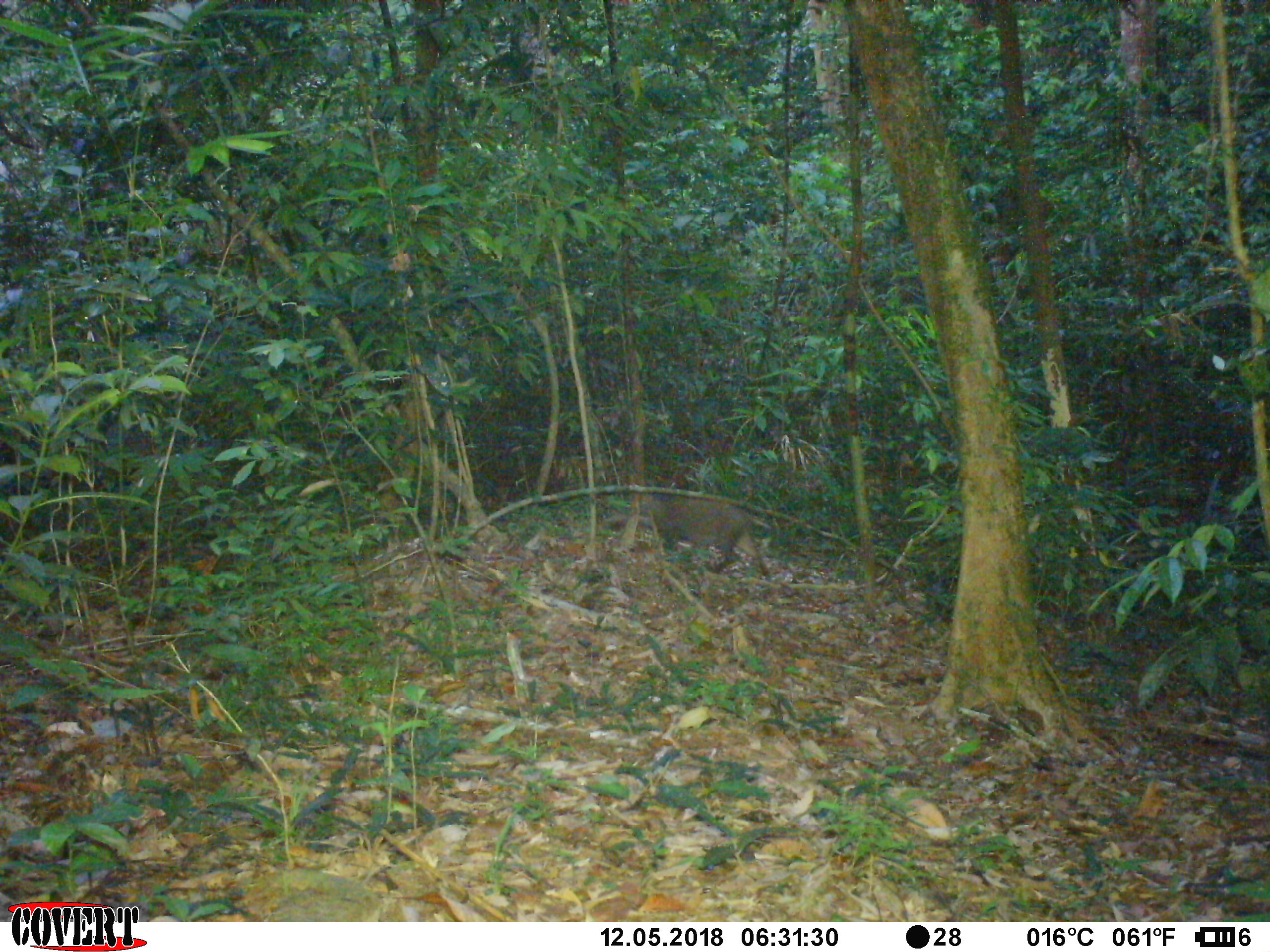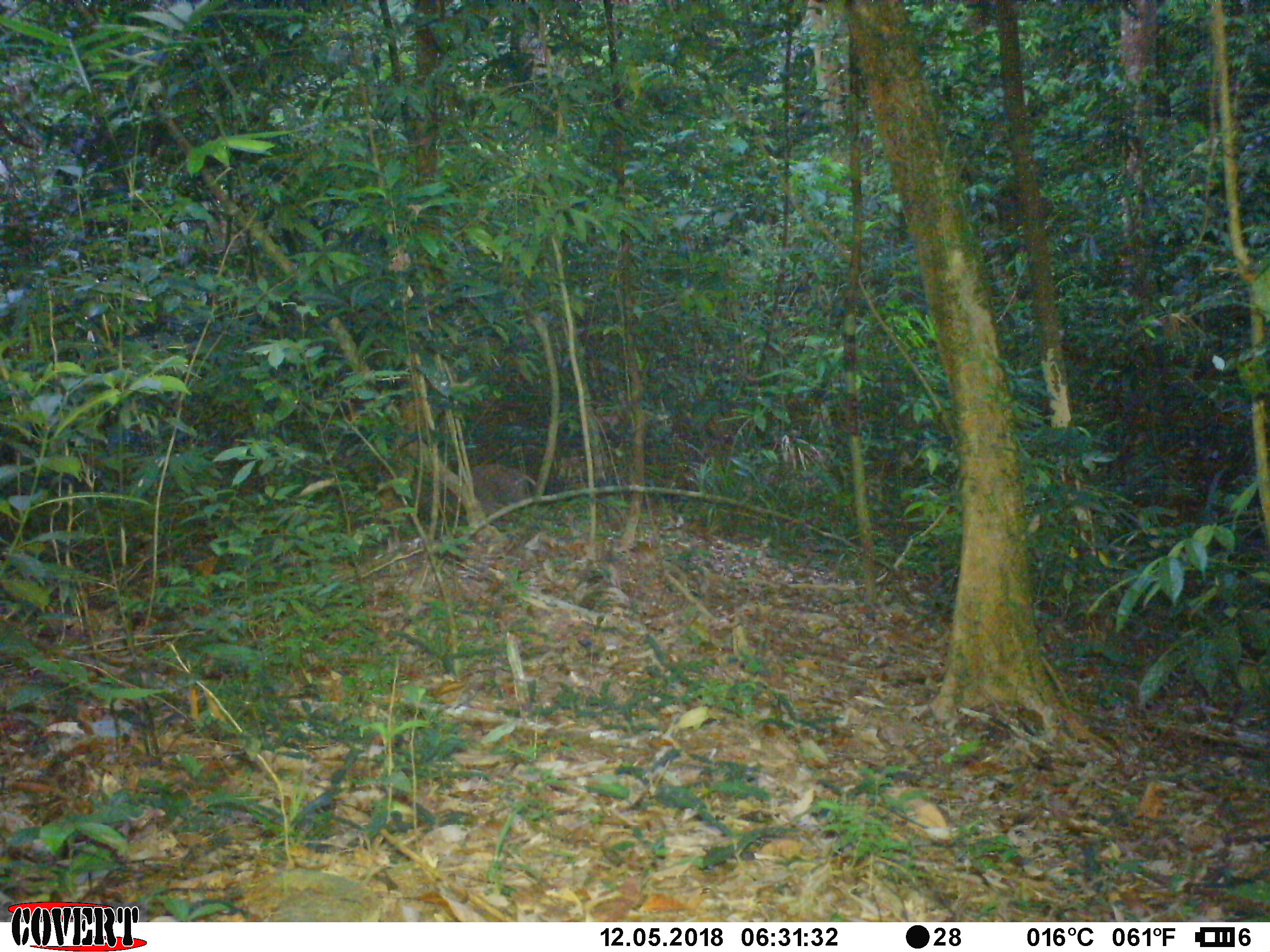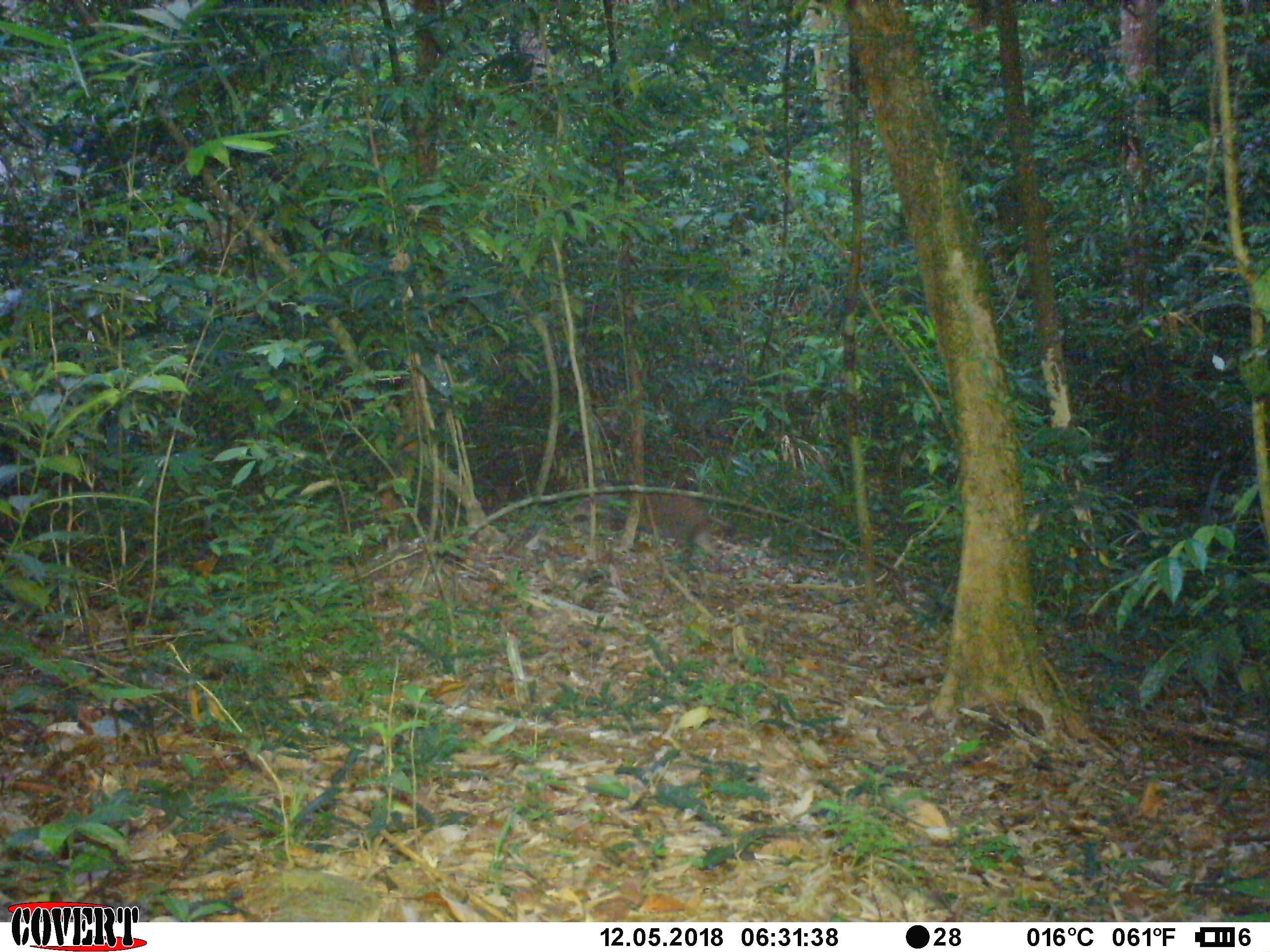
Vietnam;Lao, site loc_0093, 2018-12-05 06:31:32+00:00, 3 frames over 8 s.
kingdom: Animalia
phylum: Chordata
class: Mammalia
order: Artiodactyla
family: Suidae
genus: Sus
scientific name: Sus scrofa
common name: eurasian wild pig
Eurasian wild pig (Sus scrofa). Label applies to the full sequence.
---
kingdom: Animalia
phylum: Arthropoda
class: Insecta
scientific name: Insecta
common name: insect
Insect (Insecta). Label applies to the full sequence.